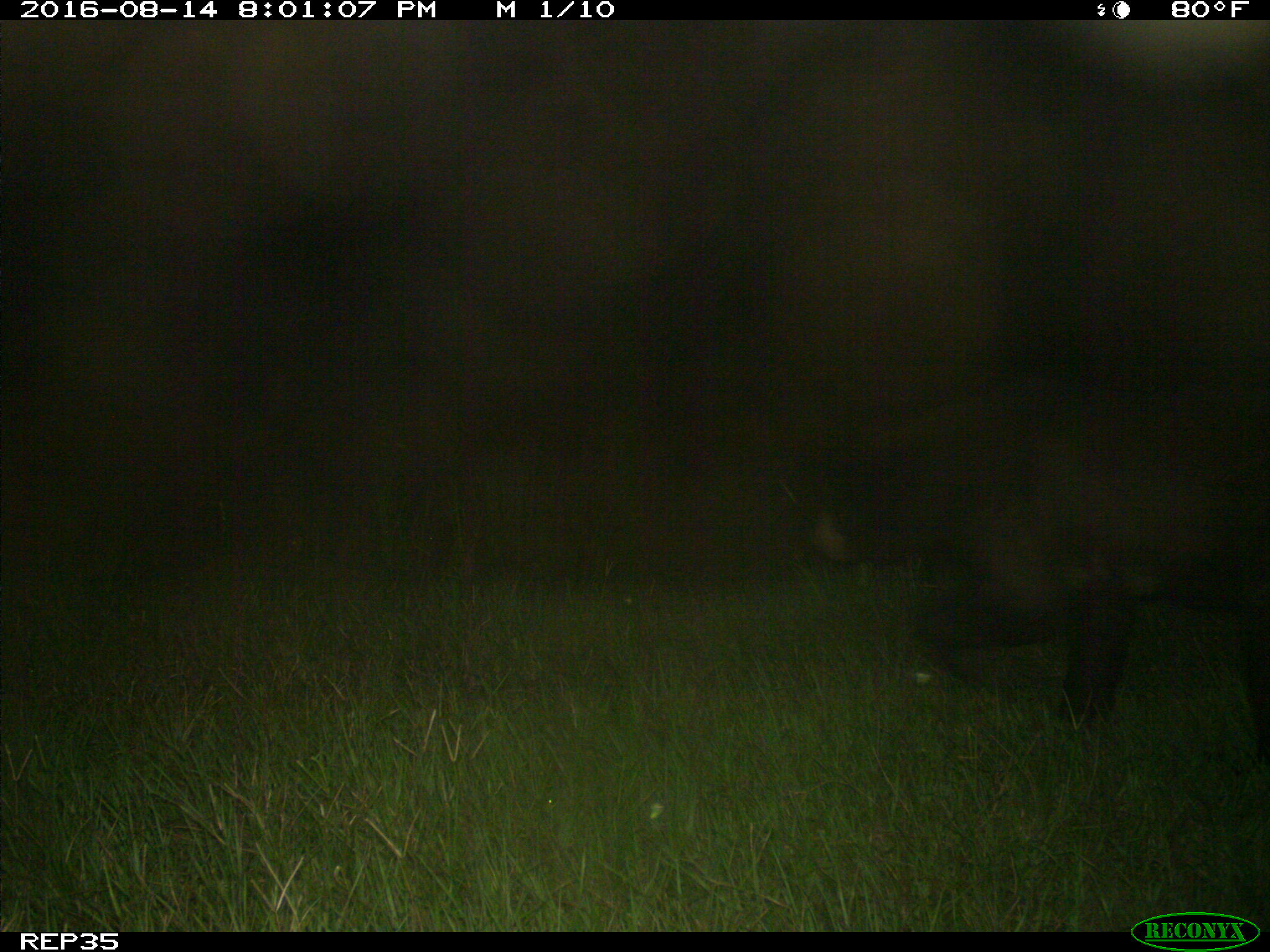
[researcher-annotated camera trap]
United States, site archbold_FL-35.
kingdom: Animalia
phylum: Chordata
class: Mammalia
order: Carnivora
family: Ursidae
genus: Ursus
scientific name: Ursus americanus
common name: american black bear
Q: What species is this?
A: Ursus americanus (american black bear).